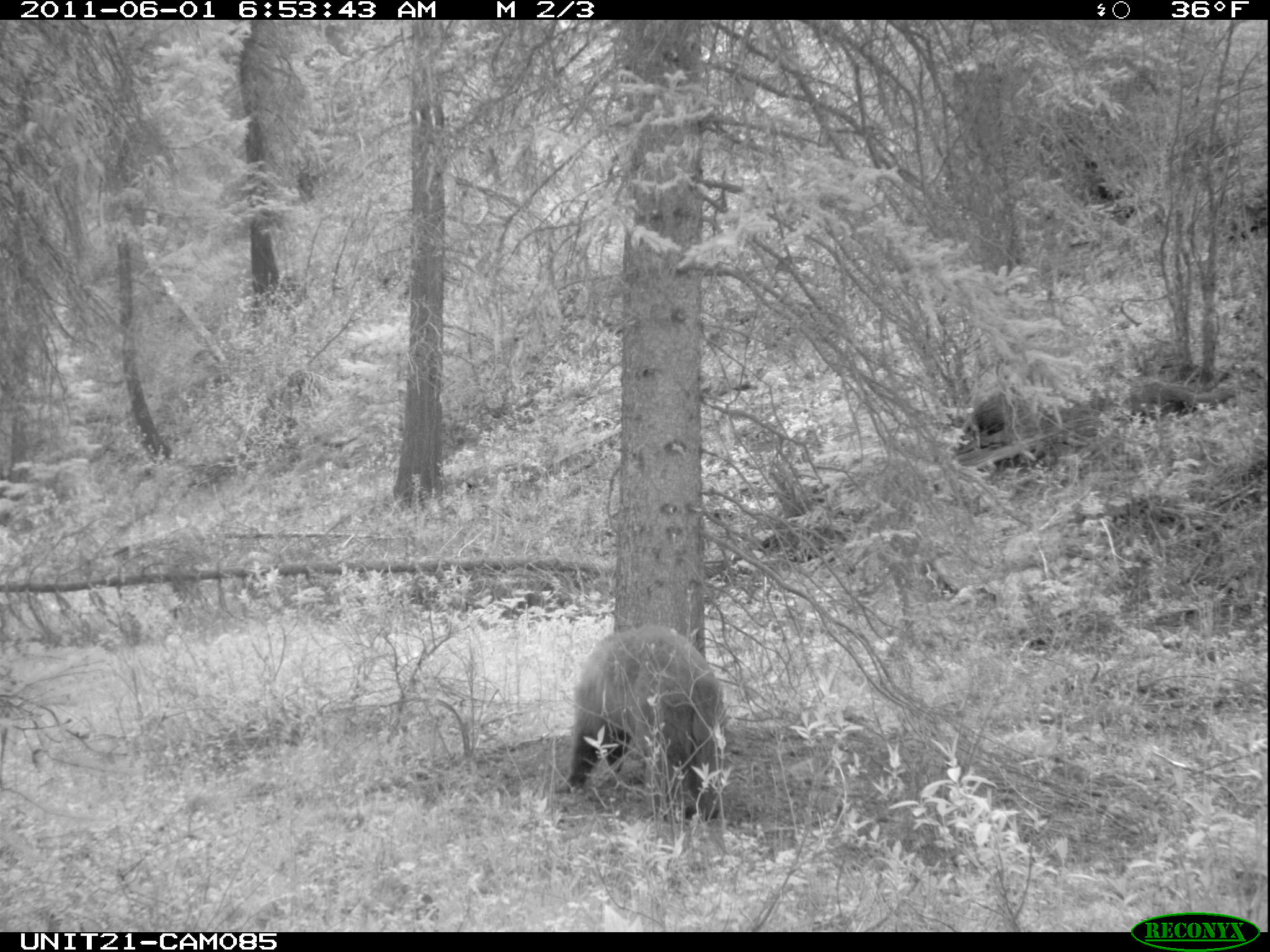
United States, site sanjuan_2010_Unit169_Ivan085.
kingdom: Animalia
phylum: Chordata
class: Mammalia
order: Carnivora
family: Ursidae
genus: Ursus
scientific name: Ursus americanus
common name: american black bear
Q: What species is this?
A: Ursus americanus (american black bear).